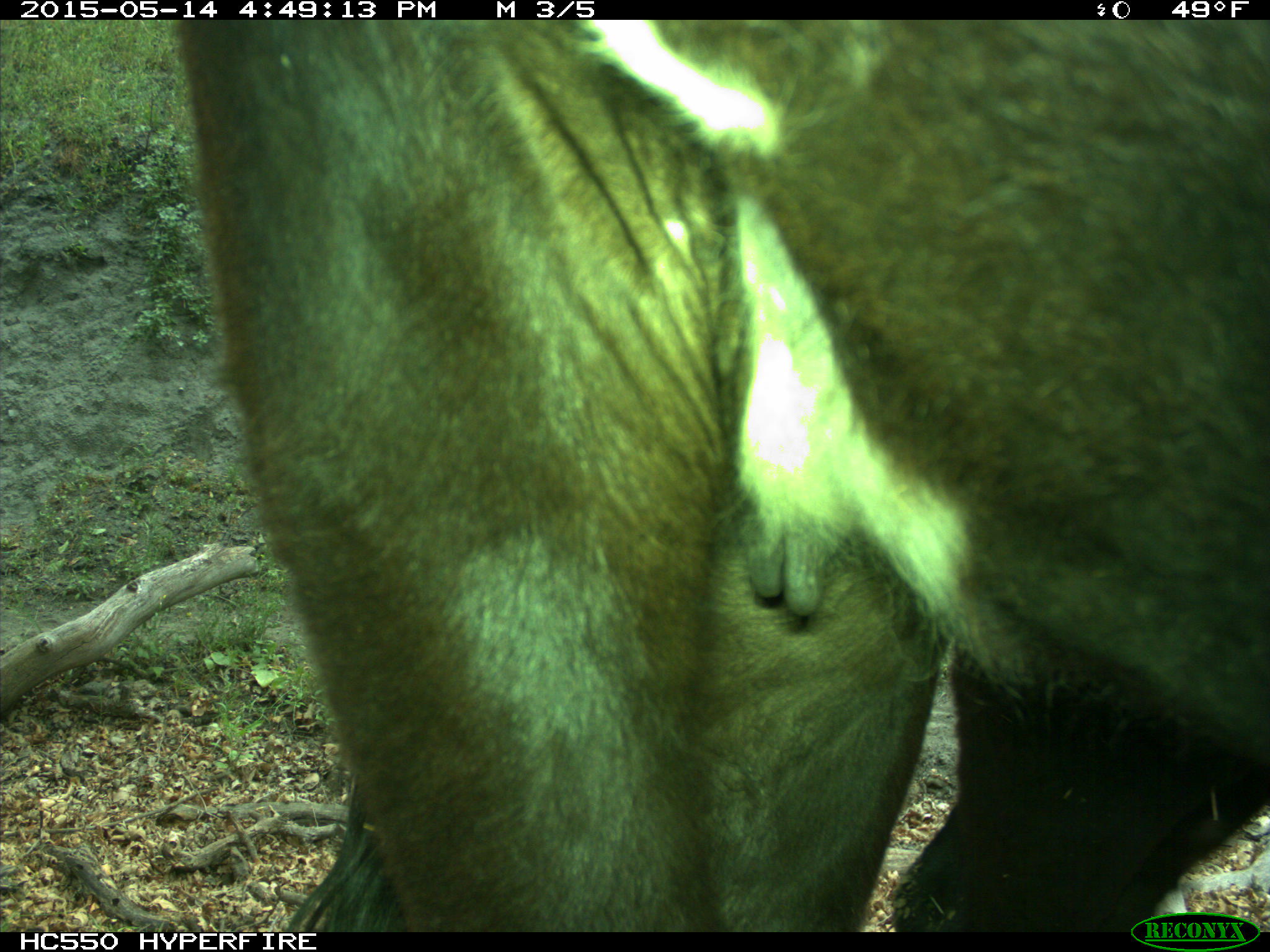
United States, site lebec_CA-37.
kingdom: Animalia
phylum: Chordata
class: Mammalia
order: Artiodactyla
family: Bovidae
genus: Bos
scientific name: Bos taurus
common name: domestic cow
Bos taurus (domestic cow).